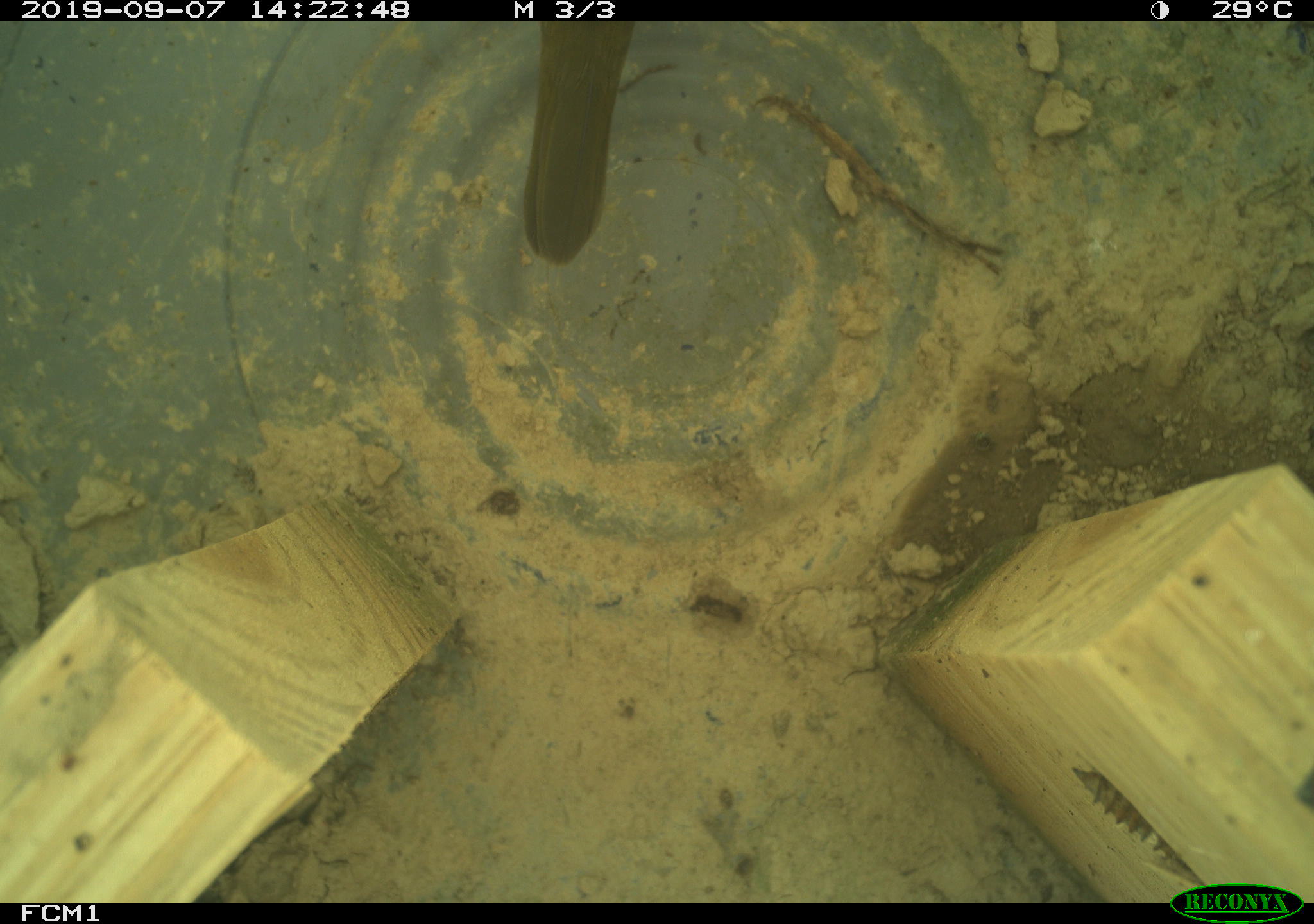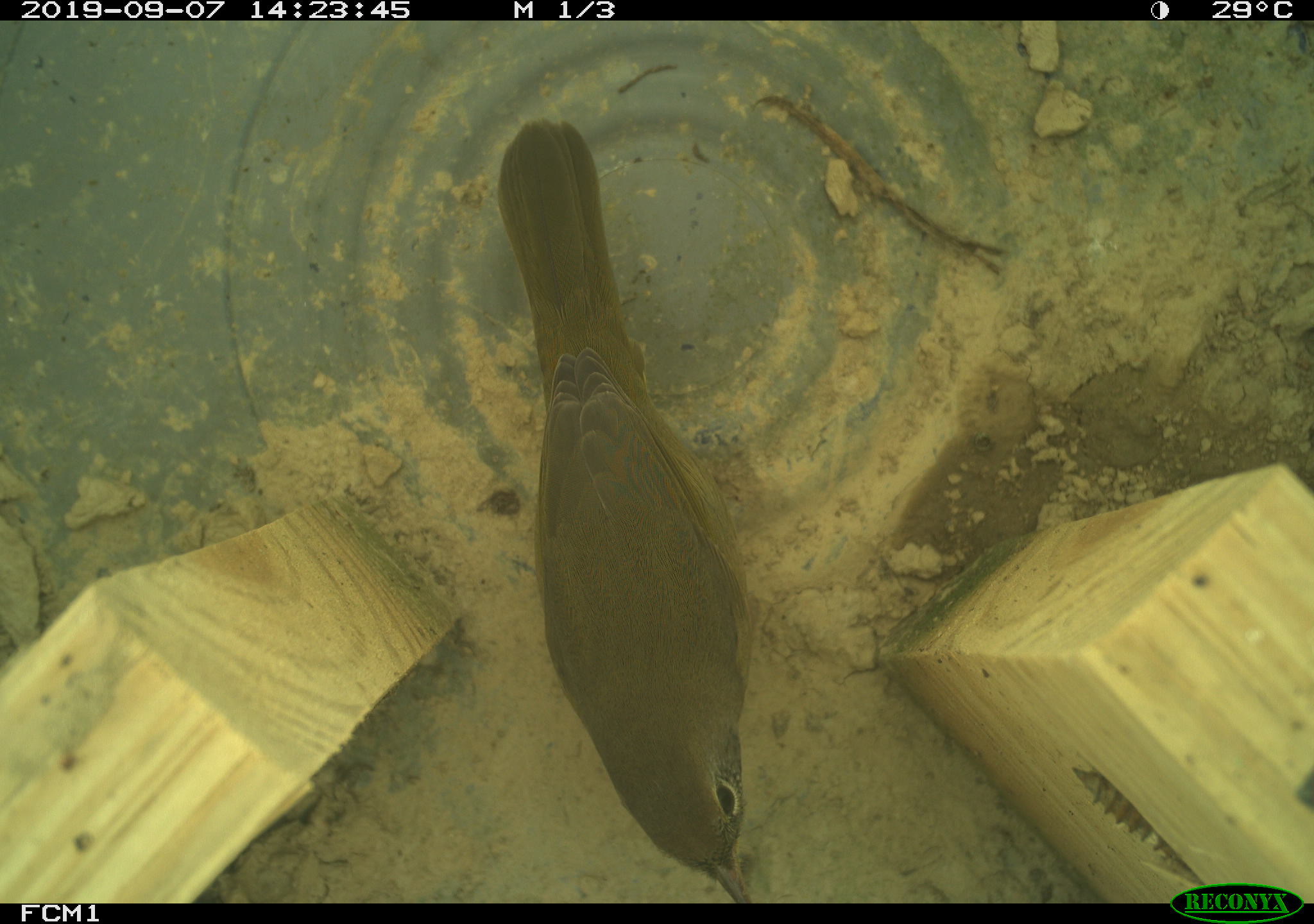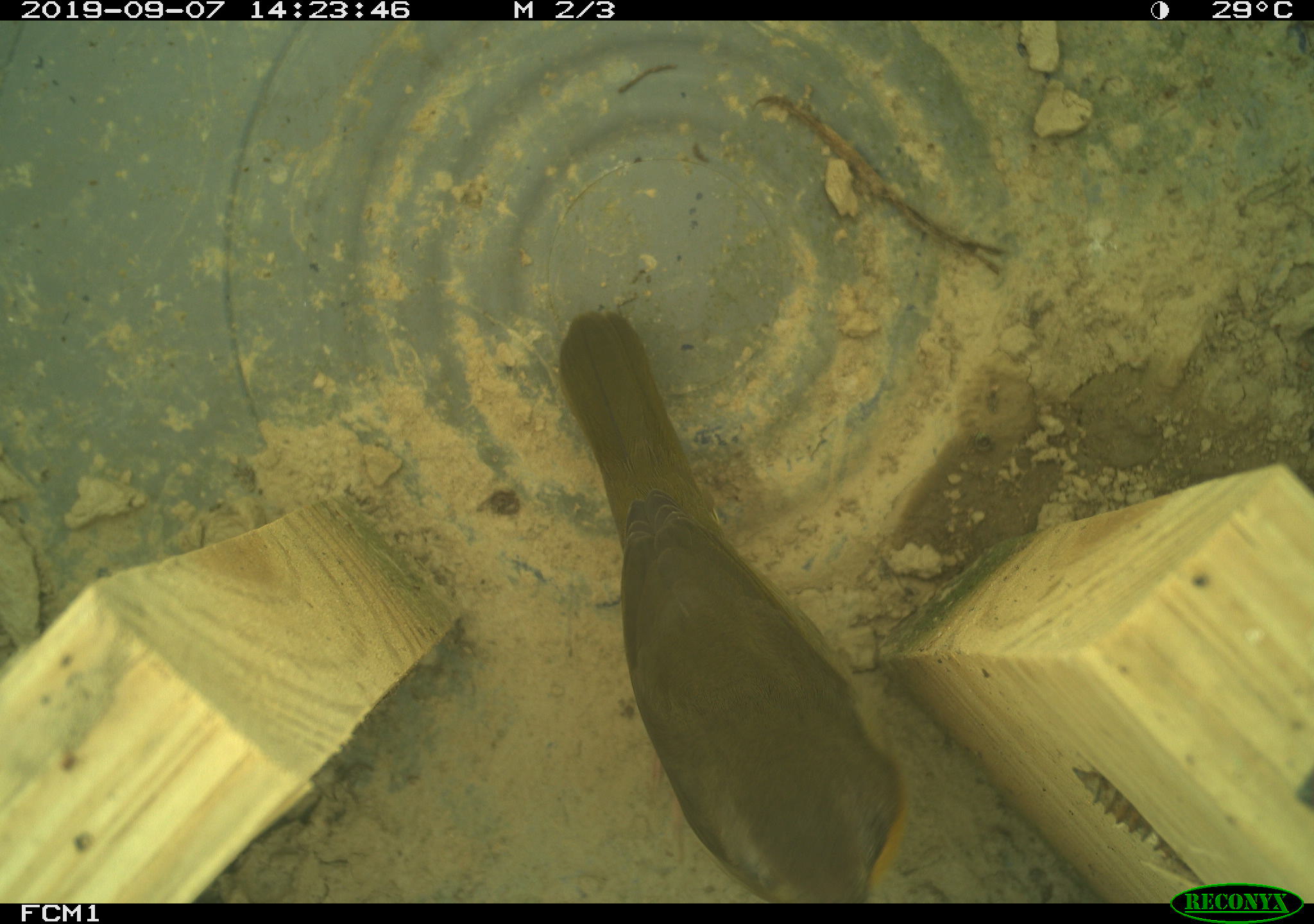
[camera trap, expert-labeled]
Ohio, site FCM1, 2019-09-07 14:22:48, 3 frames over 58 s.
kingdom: Animalia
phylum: Chordata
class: Aves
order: Passeriformes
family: Parulidae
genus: Geothlypis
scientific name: Geothlypis trichas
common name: common yellowthroat